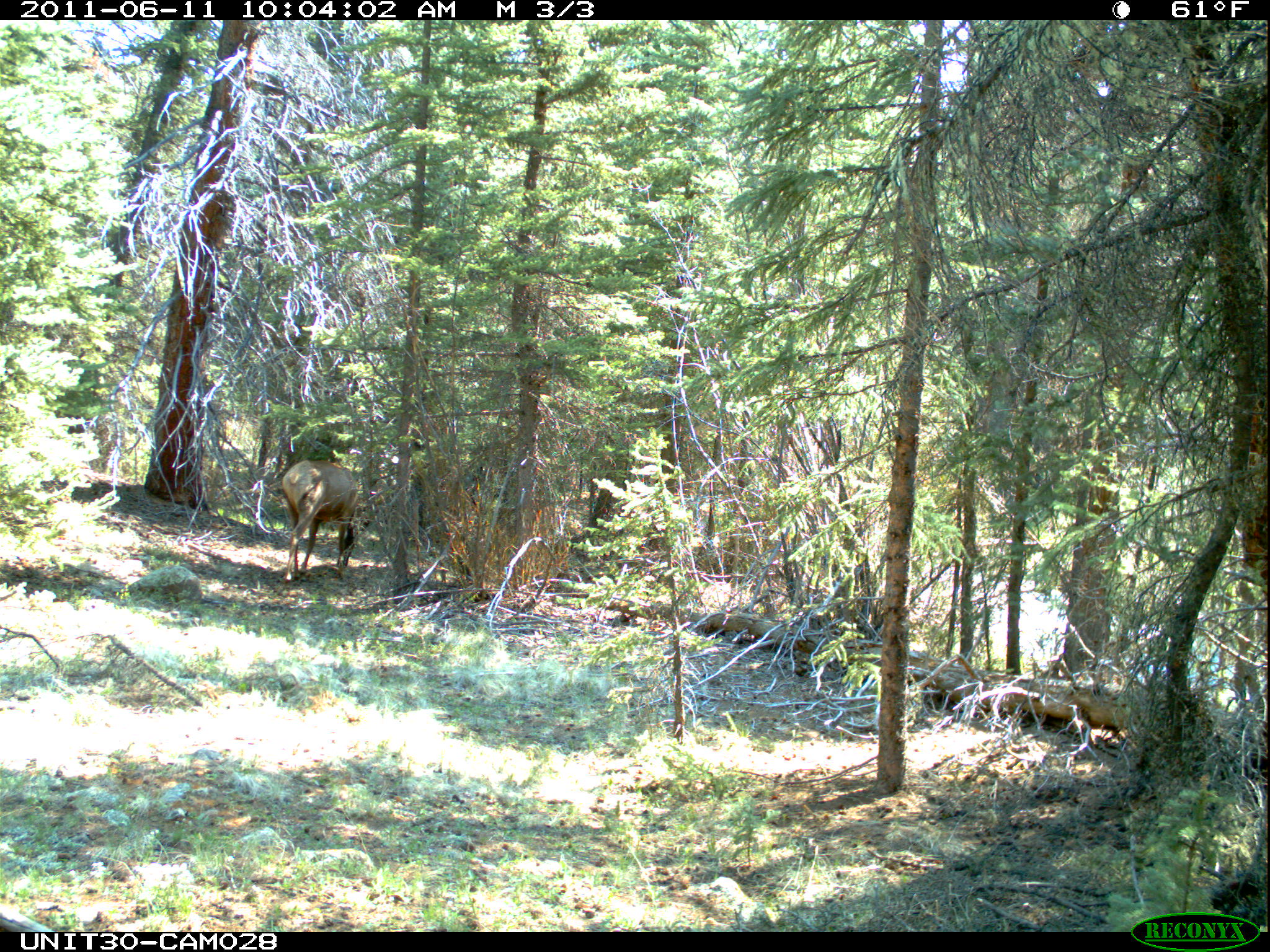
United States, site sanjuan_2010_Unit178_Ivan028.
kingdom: Animalia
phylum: Chordata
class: Mammalia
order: Artiodactyla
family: Cervidae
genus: Cervus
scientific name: Cervus elaphus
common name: red deer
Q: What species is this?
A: Cervus elaphus (red deer).